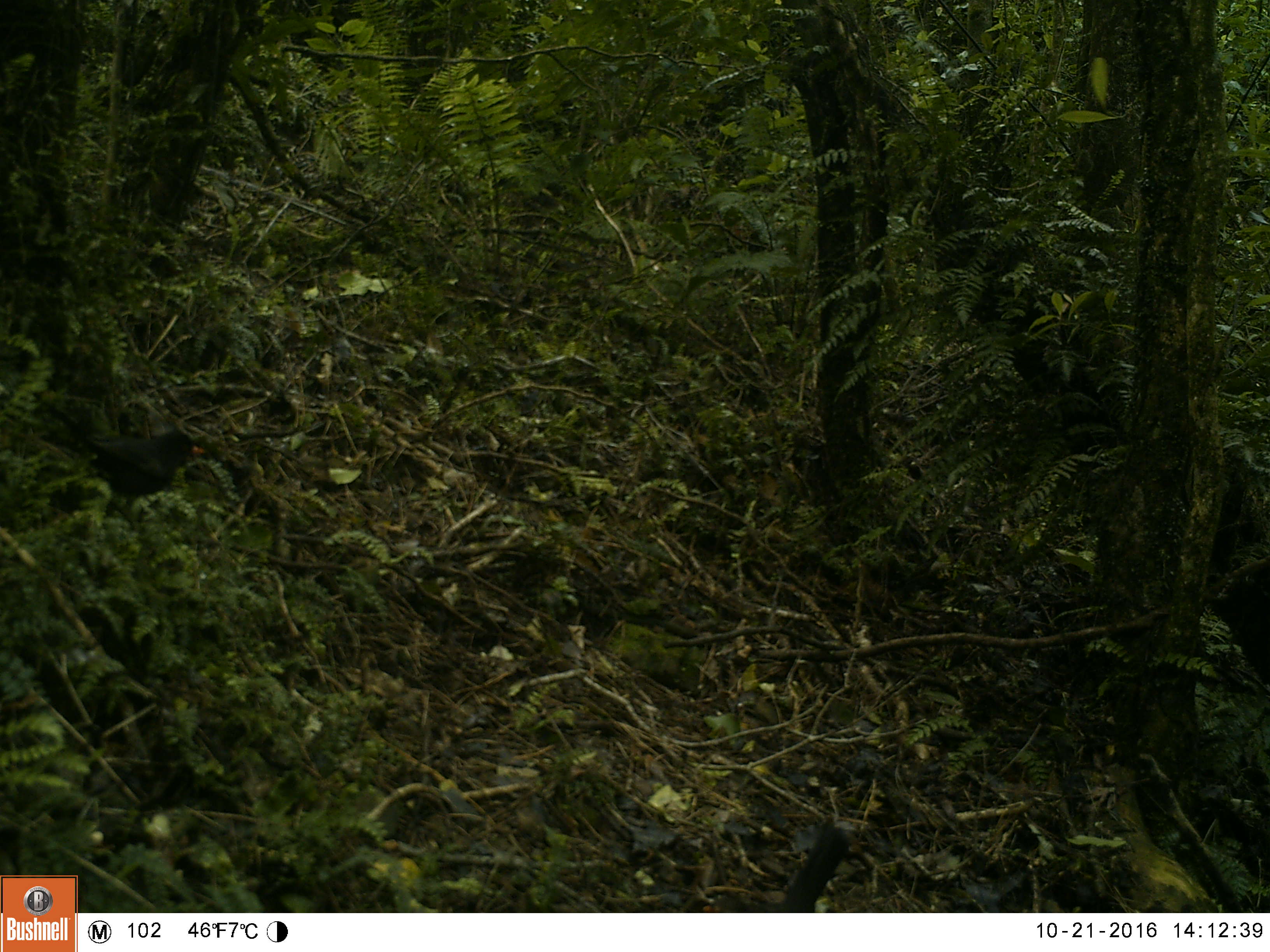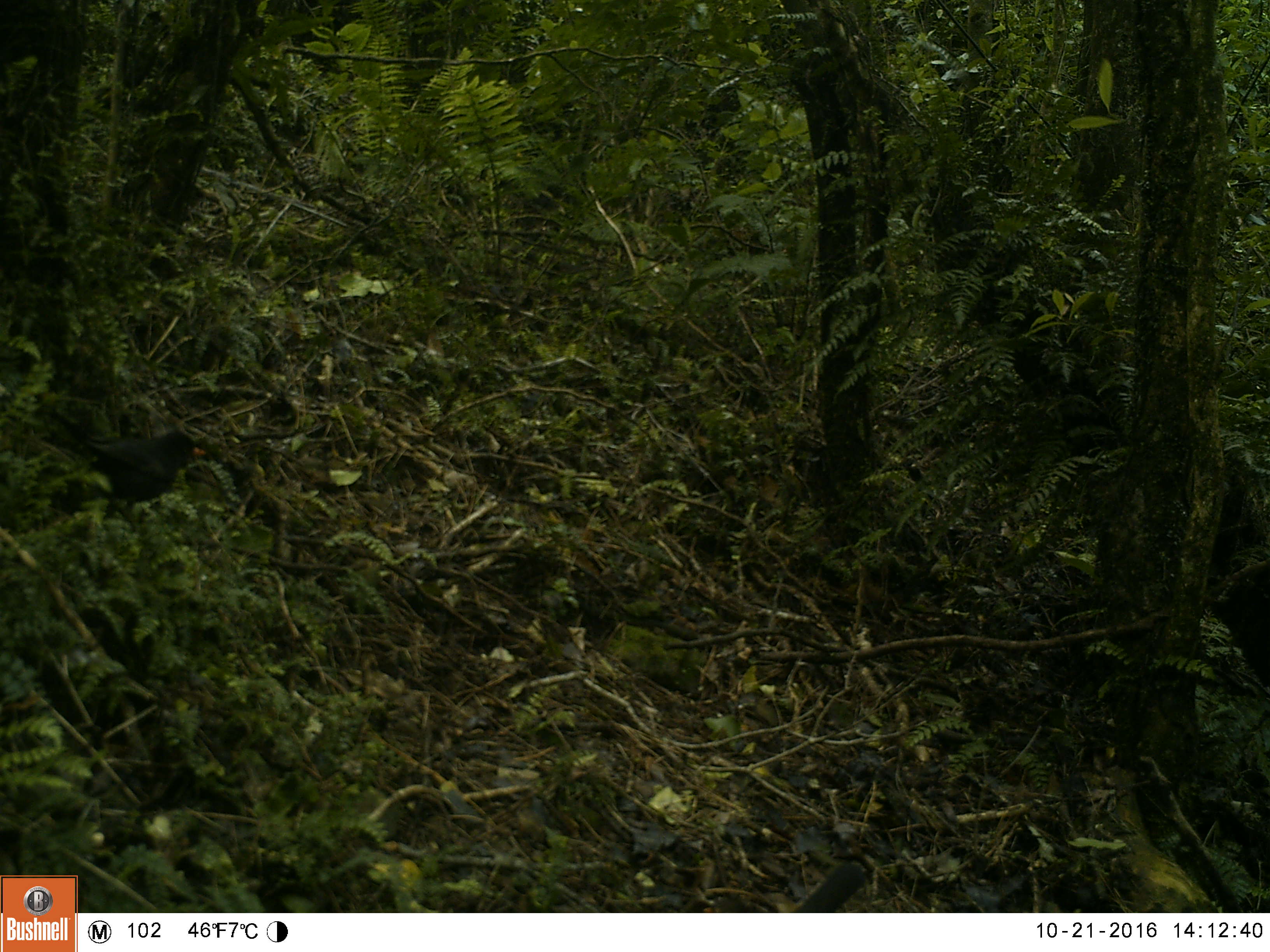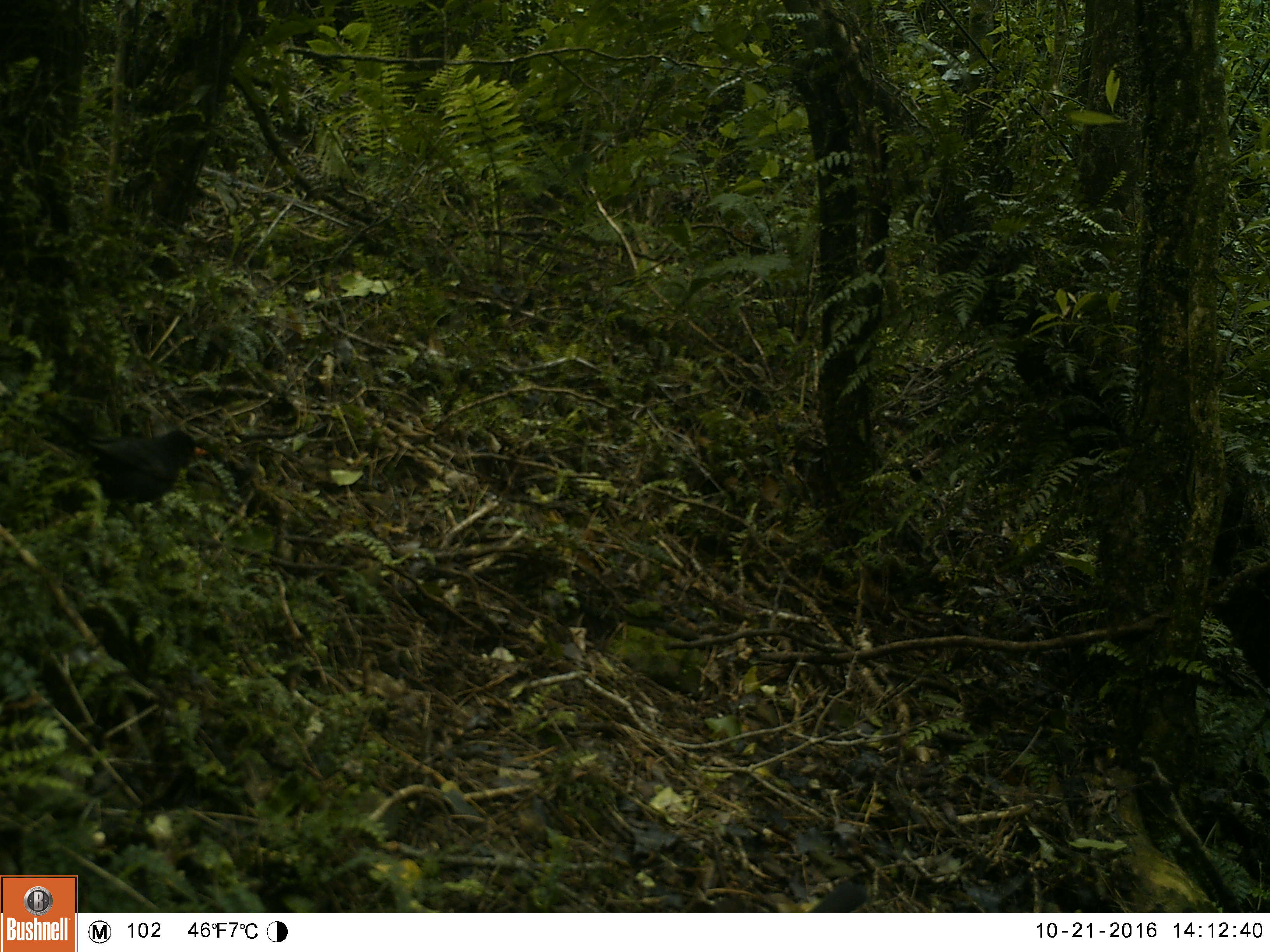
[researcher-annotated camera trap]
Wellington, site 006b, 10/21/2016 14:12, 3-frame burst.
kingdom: Animalia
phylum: Chordata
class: Aves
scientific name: Aves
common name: bird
Bird (Aves).